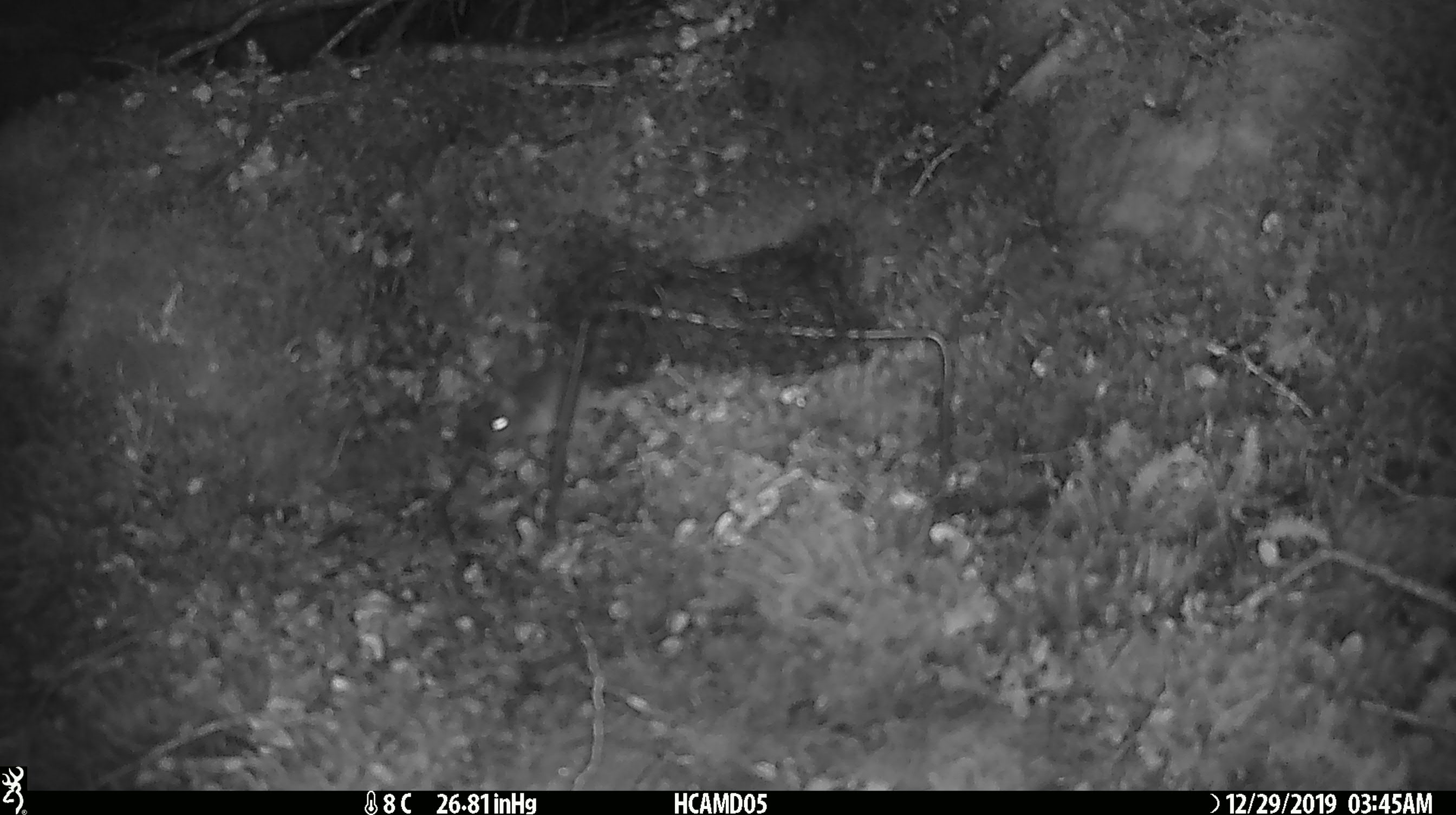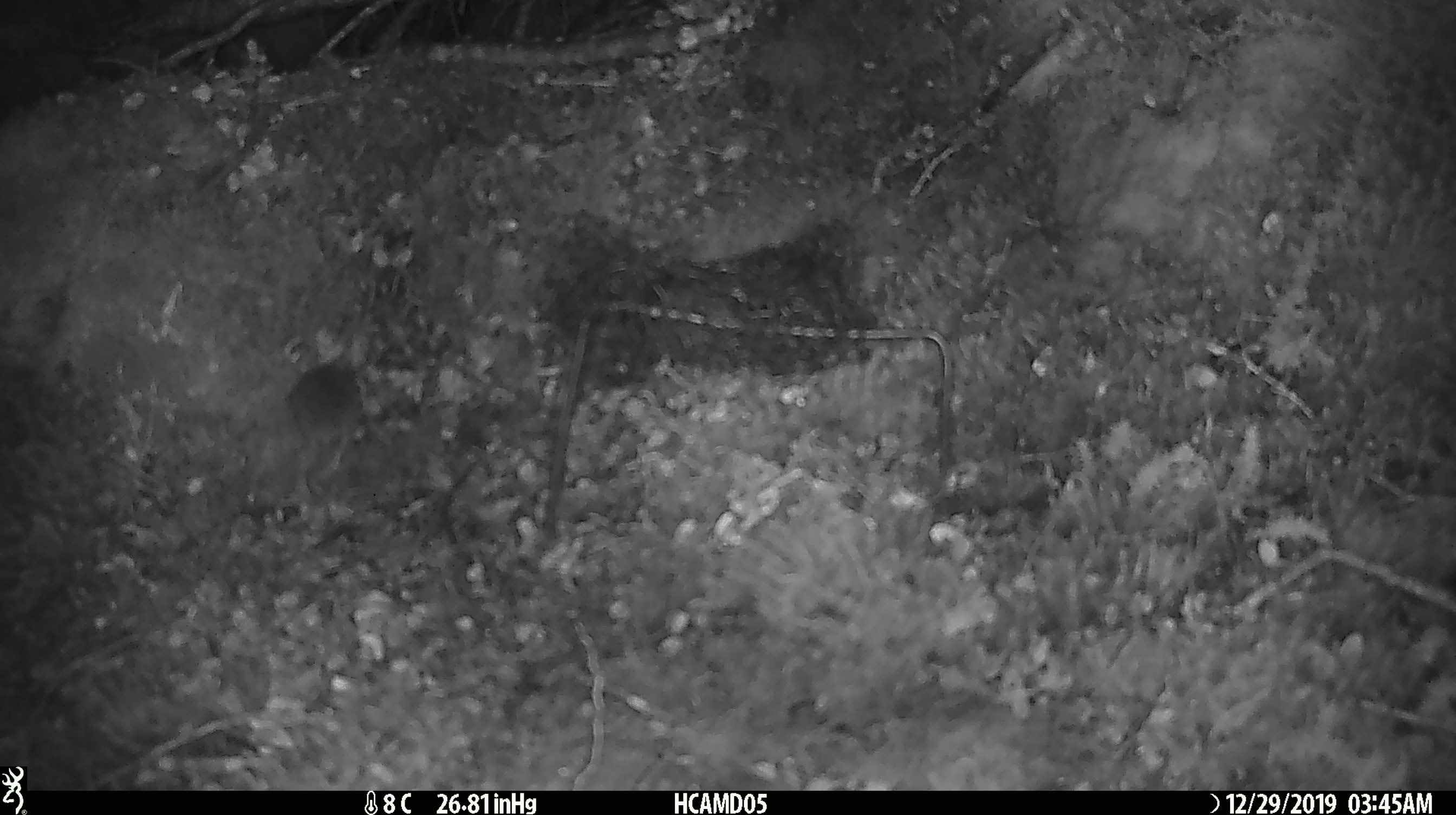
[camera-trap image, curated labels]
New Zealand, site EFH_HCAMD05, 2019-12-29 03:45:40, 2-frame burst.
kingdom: Animalia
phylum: Chordata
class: Mammalia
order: Rodentia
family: Muridae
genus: Mus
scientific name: Mus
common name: mouse